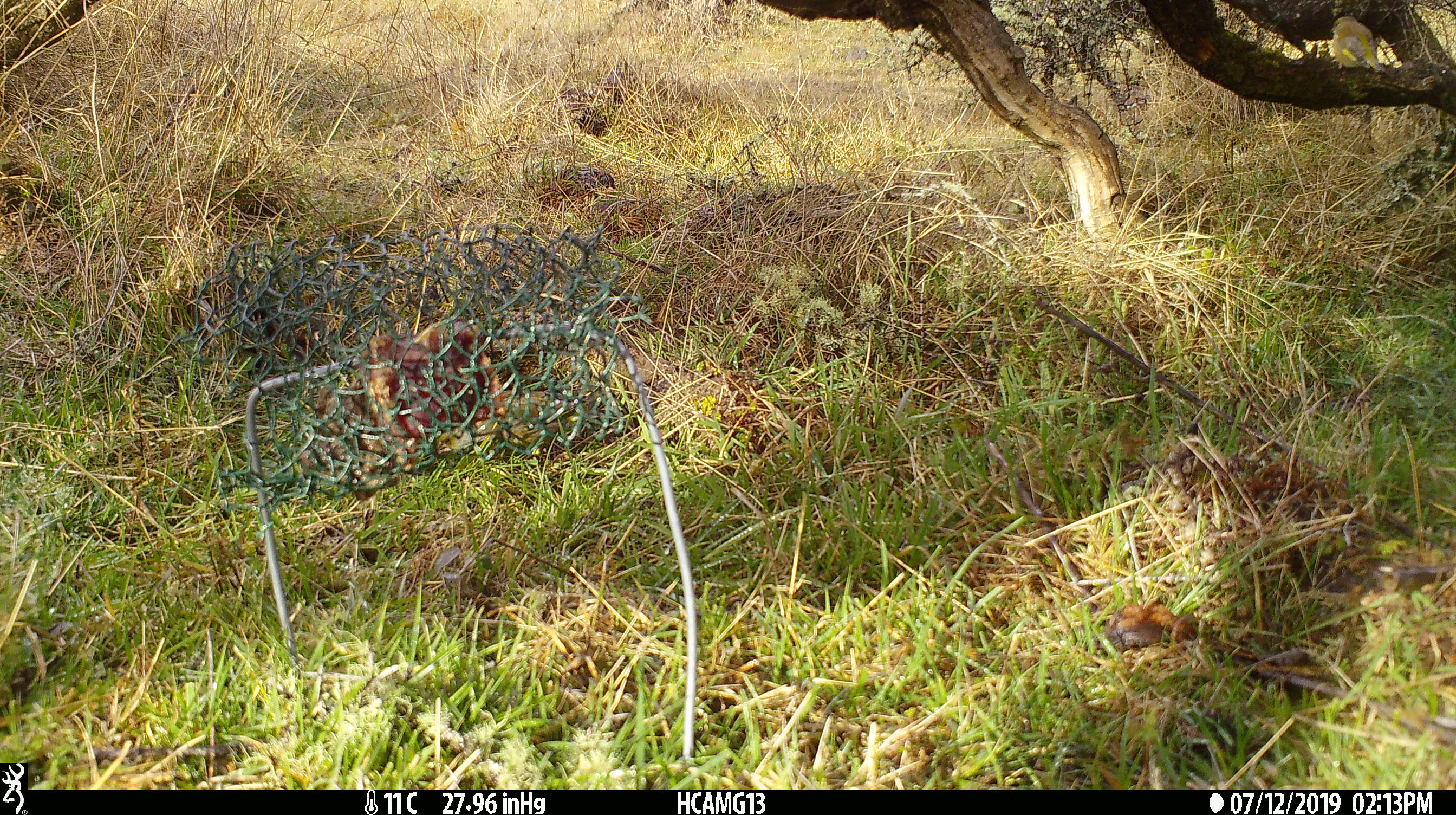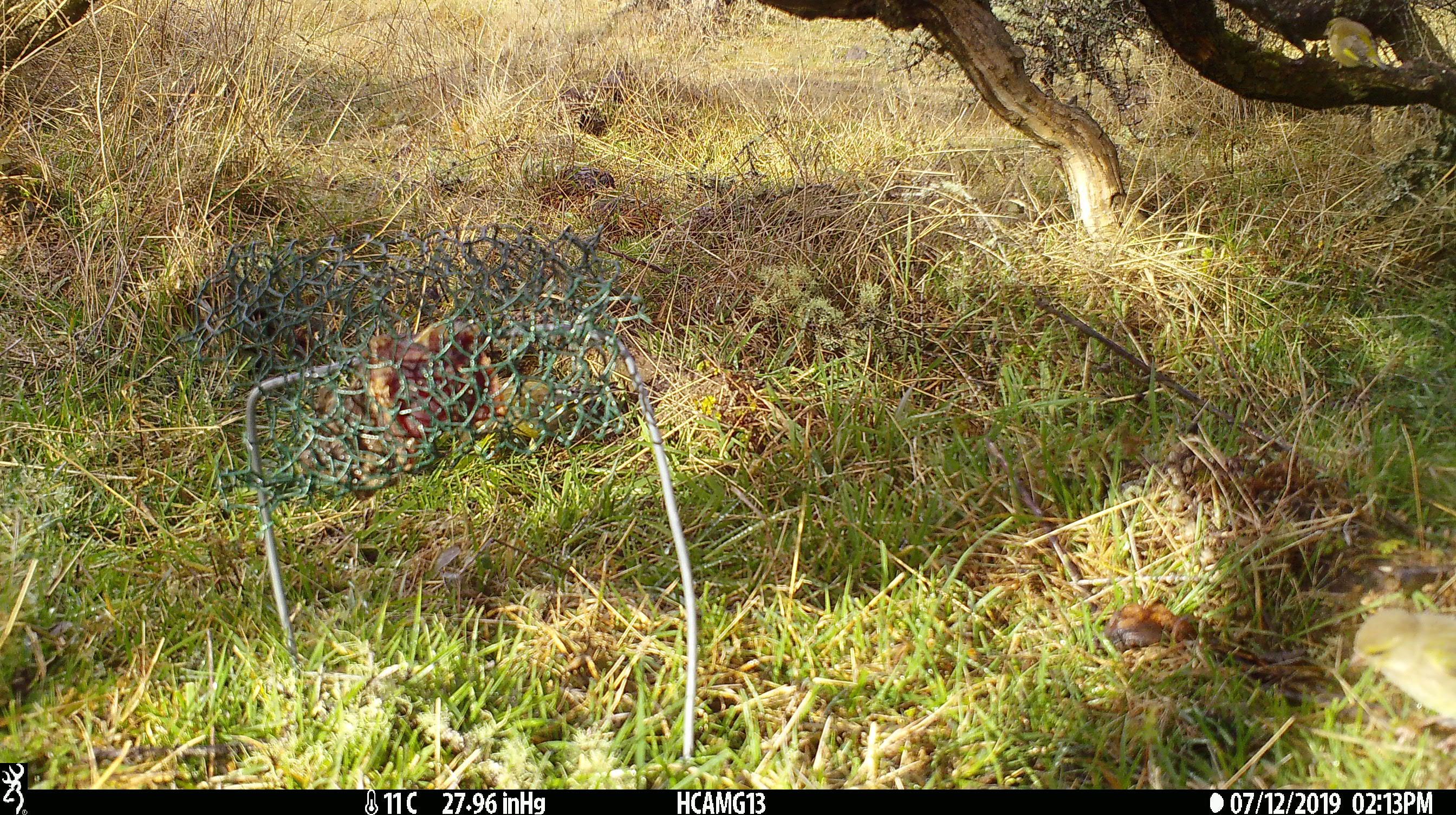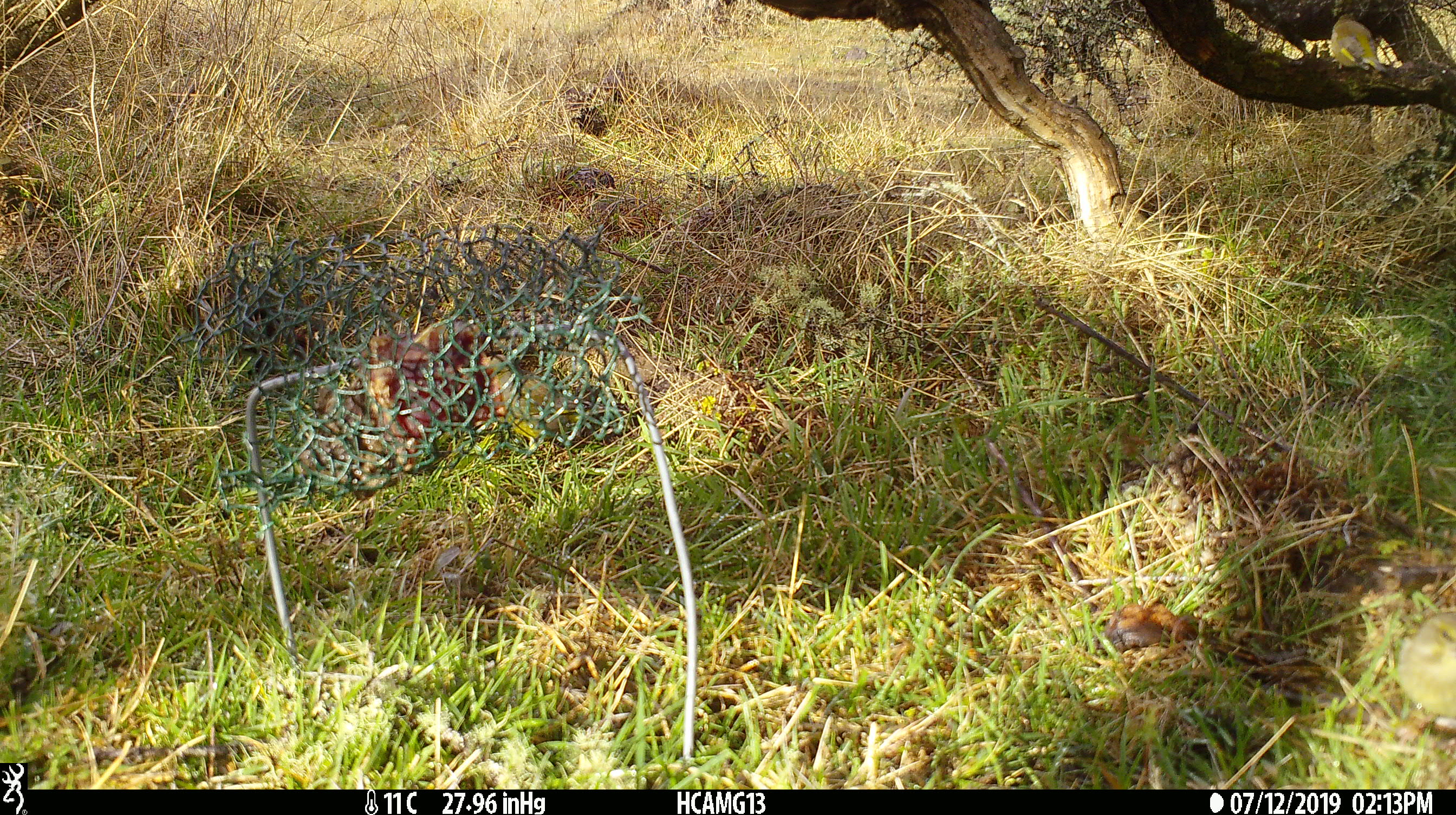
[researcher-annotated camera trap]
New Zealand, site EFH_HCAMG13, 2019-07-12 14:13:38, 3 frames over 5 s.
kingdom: Animalia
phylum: Chordata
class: Aves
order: Passeriformes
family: Fringillidae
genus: Chloris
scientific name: Chloris chloris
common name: greenfinch